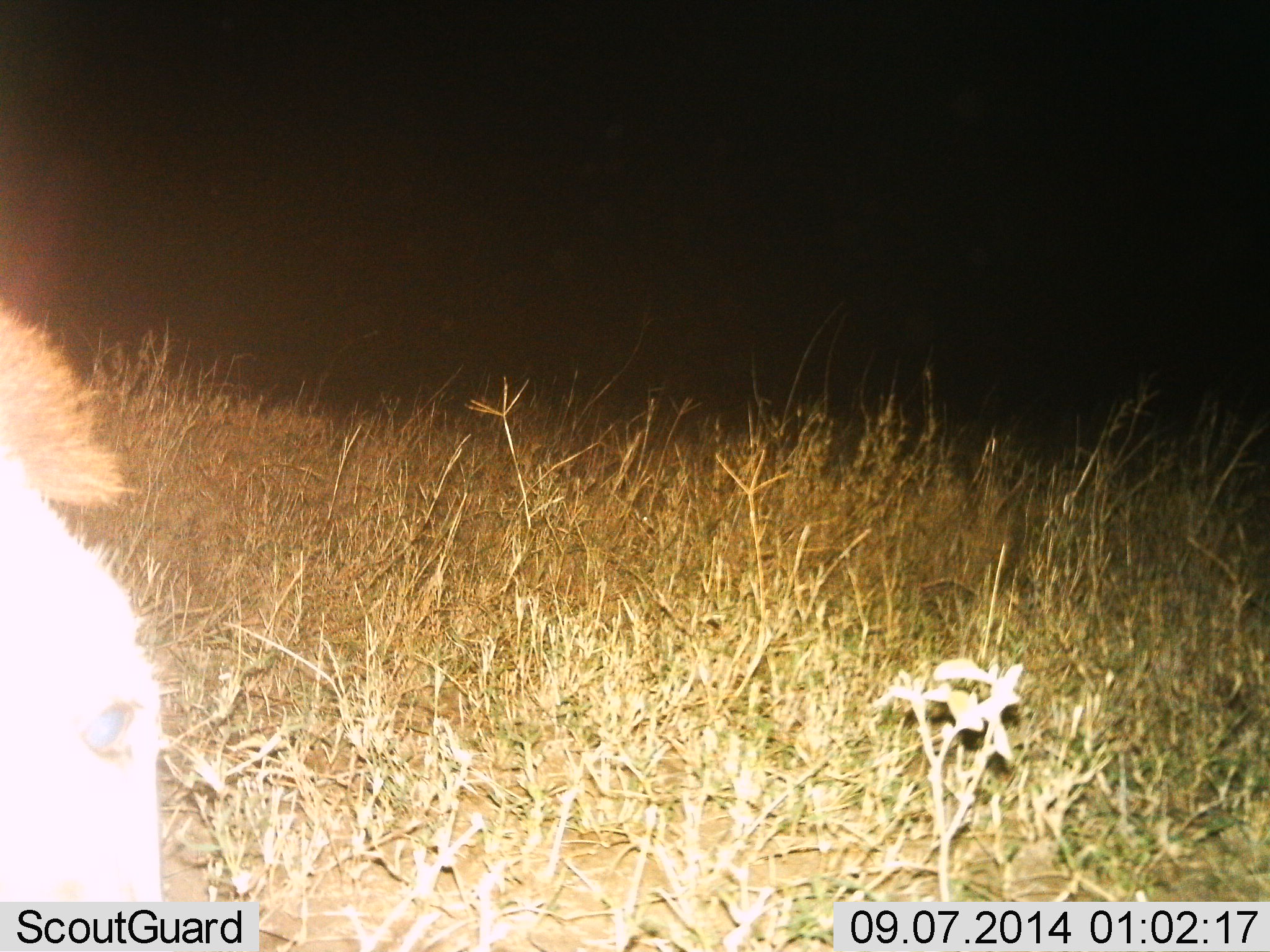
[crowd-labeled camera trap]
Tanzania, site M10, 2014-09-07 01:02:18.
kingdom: Animalia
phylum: Chordata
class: Mammalia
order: Perissodactyla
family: Equidae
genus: Equus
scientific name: Equus quagga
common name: plains zebra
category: zebra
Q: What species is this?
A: Zebra (plains zebra) (Equus quagga).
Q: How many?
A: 1.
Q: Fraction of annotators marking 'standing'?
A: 60%.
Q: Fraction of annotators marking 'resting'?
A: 0%.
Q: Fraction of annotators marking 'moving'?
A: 0%.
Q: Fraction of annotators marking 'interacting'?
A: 0%.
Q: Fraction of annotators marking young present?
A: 0%.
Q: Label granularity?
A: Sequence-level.